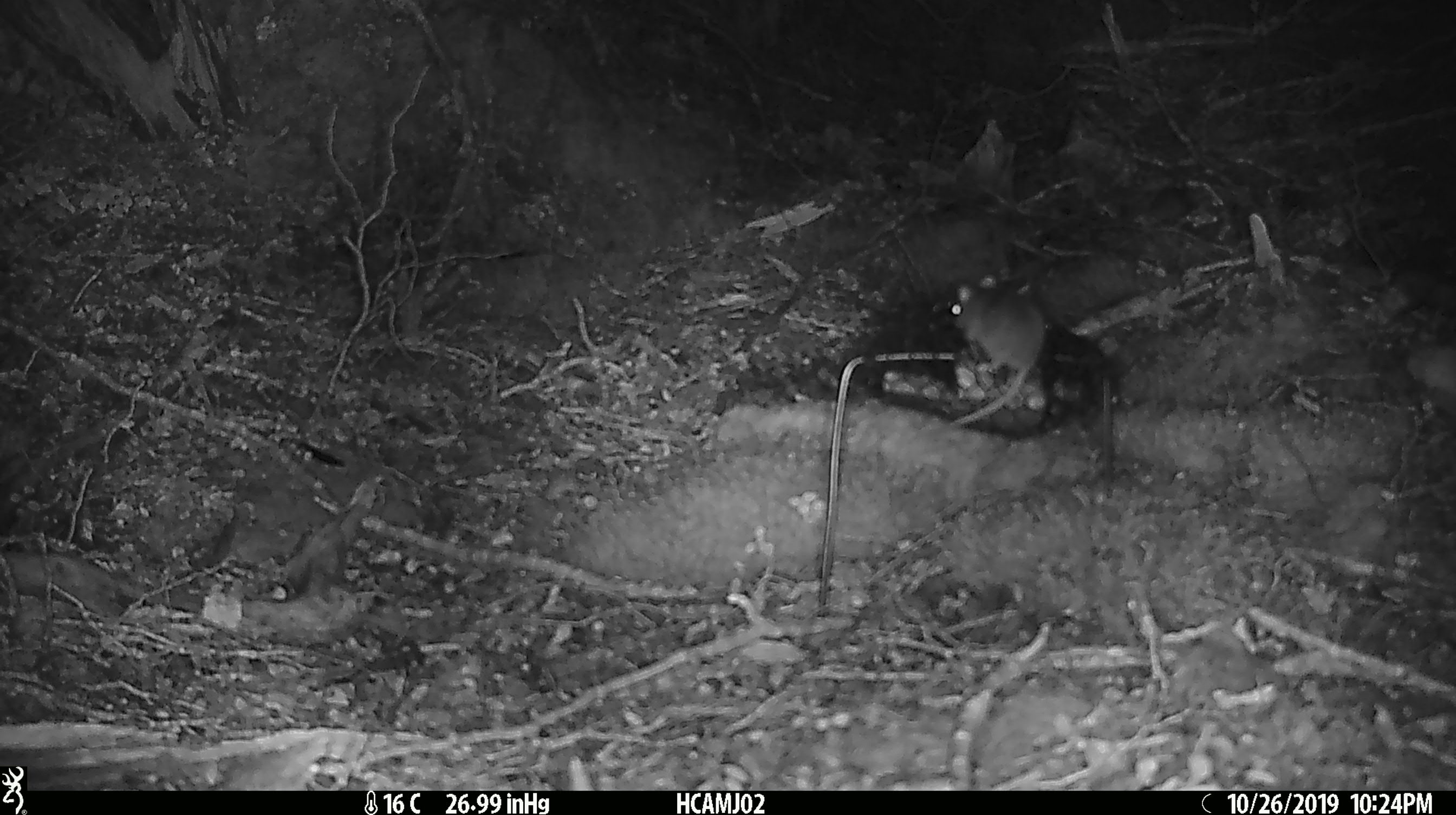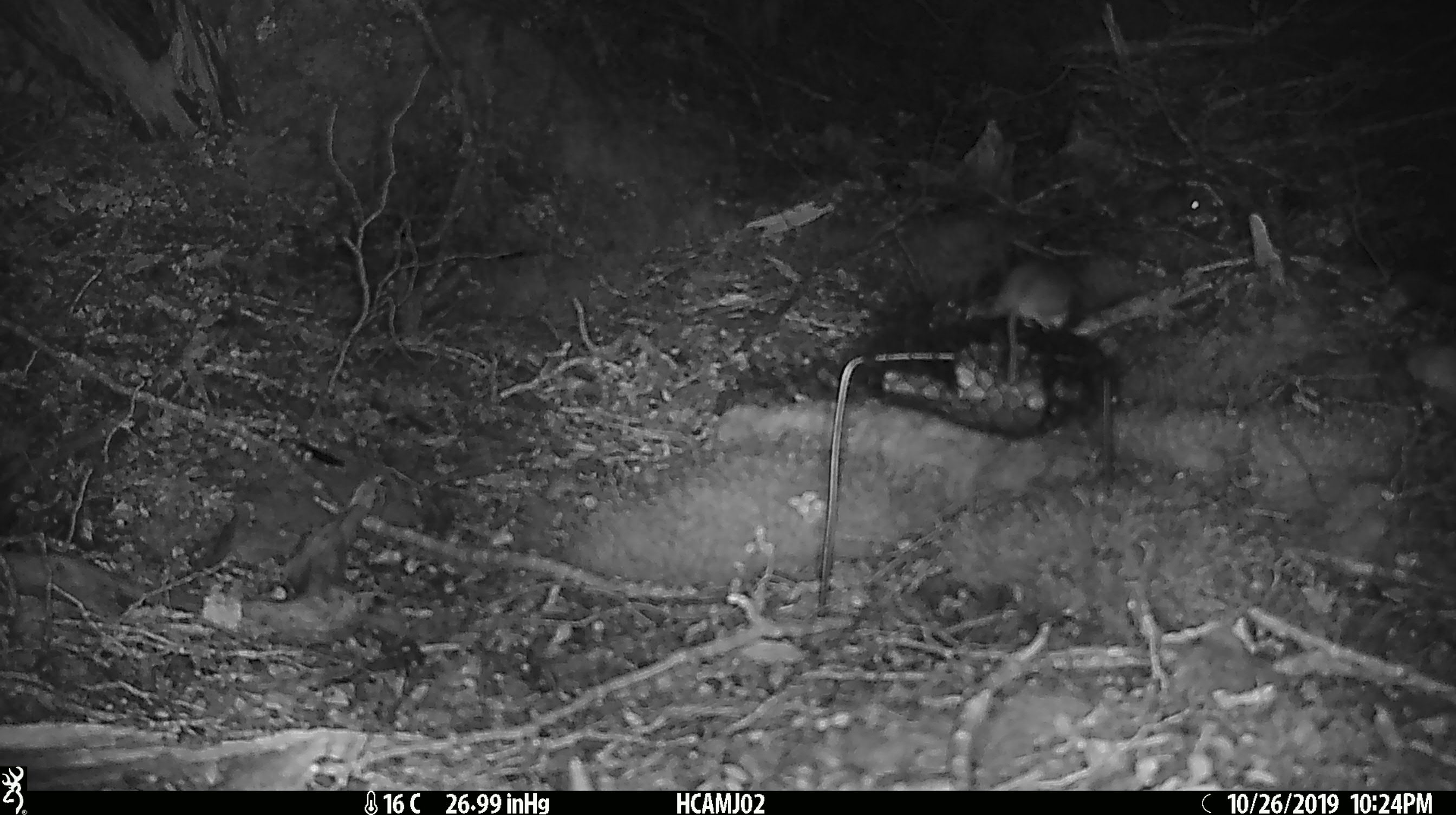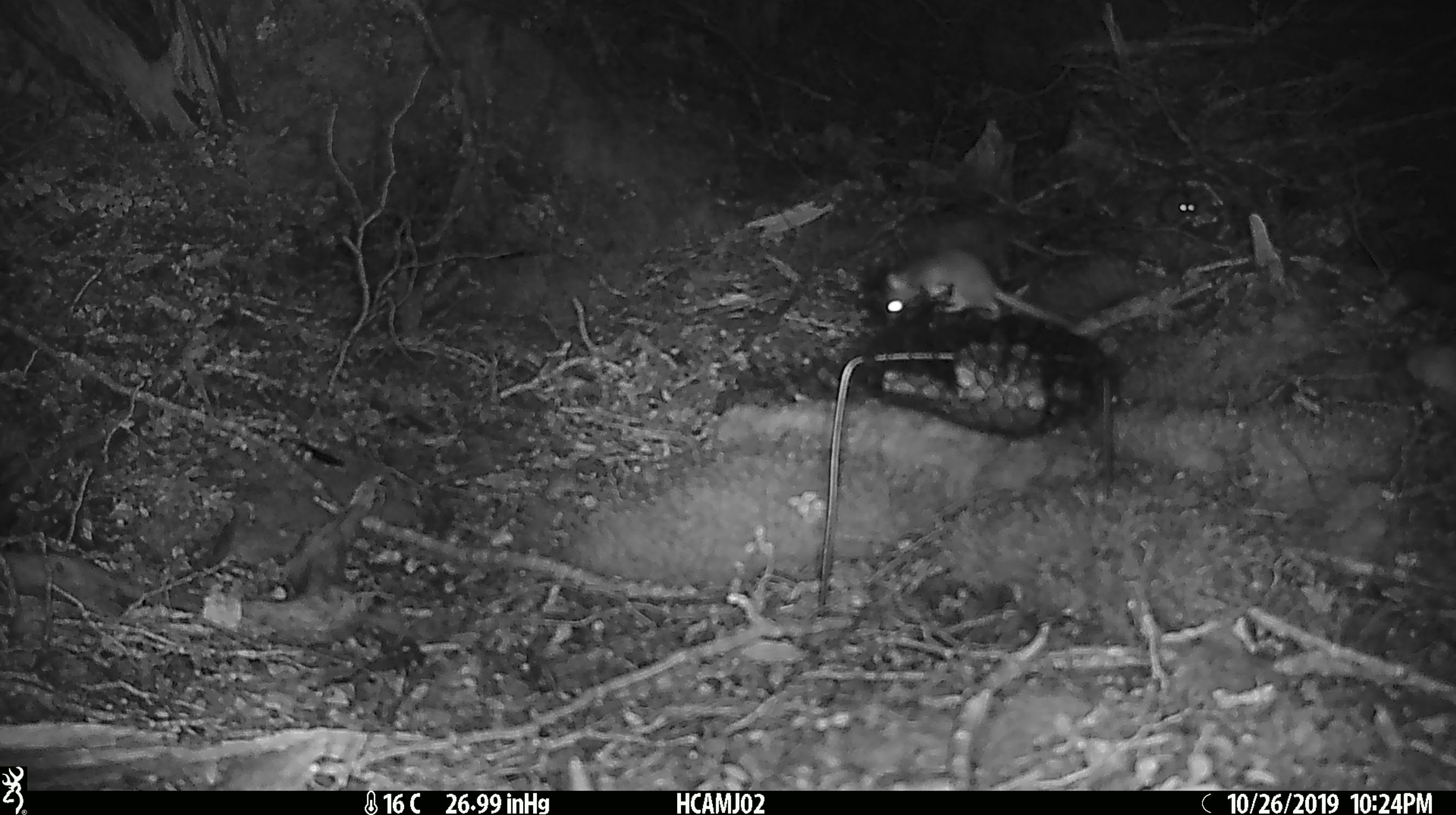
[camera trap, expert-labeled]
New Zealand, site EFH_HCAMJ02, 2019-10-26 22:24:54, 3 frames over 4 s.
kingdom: Animalia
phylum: Chordata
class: Mammalia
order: Rodentia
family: Muridae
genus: Mus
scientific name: Mus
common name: mouse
Mouse (Mus).